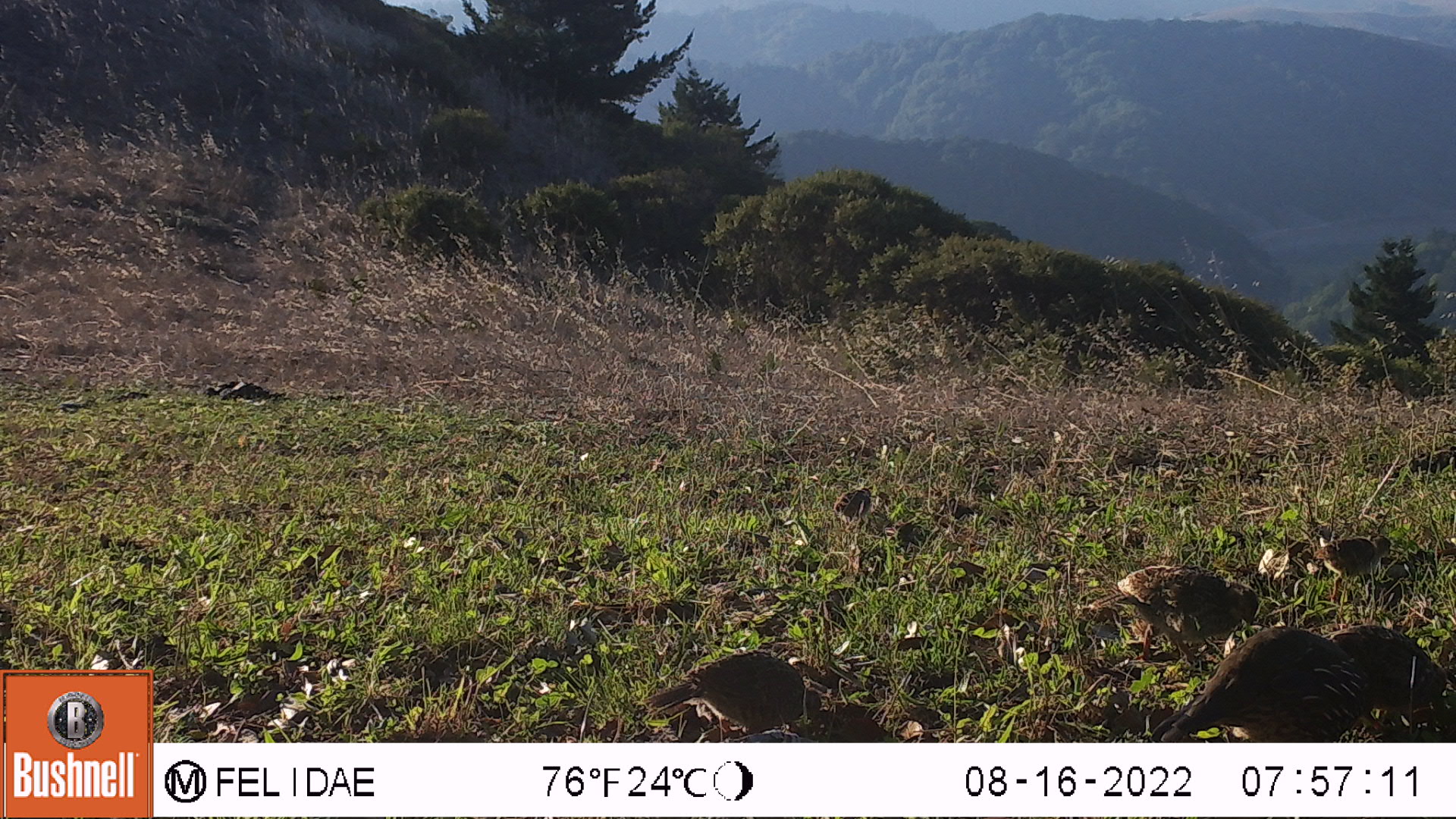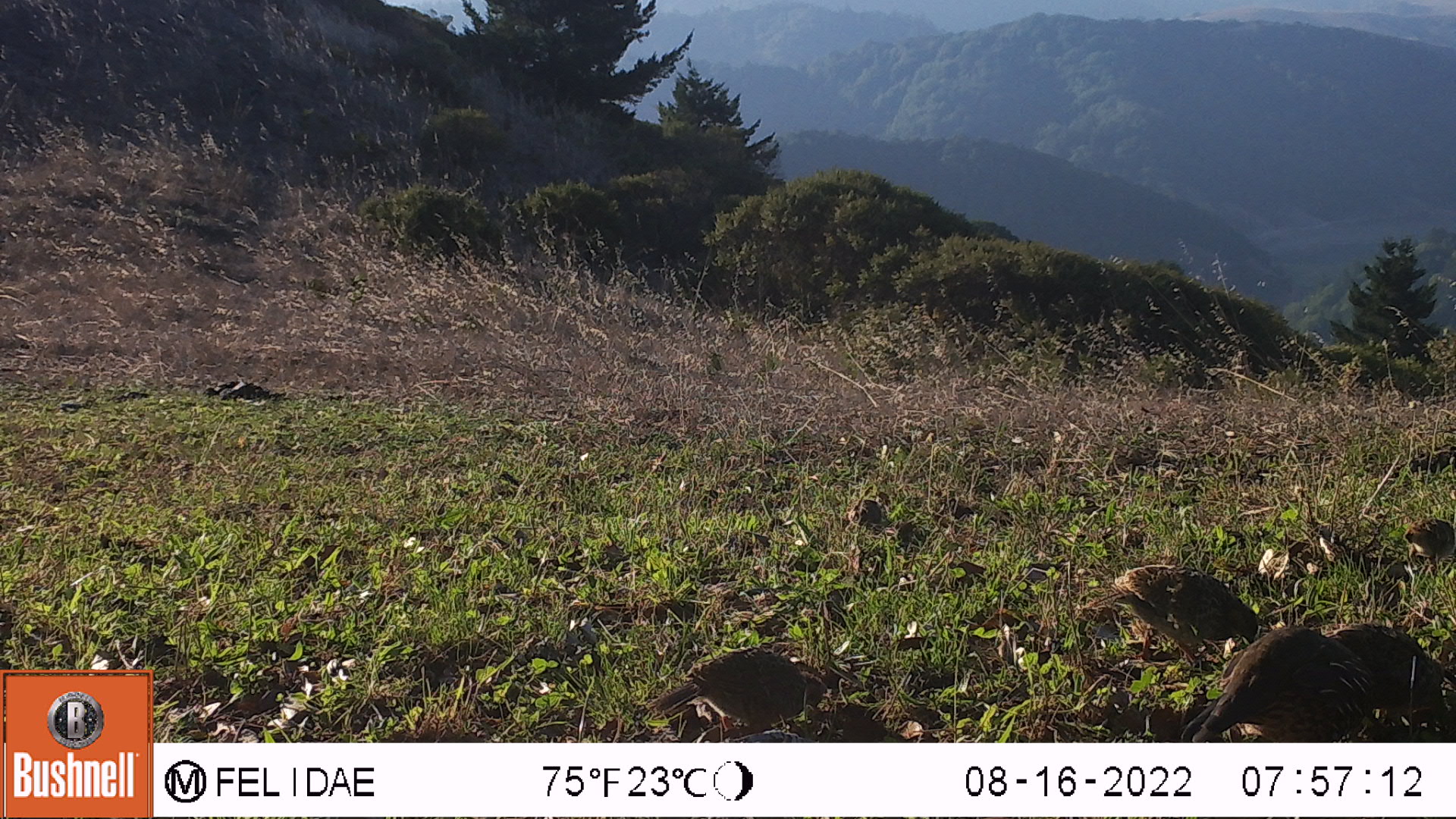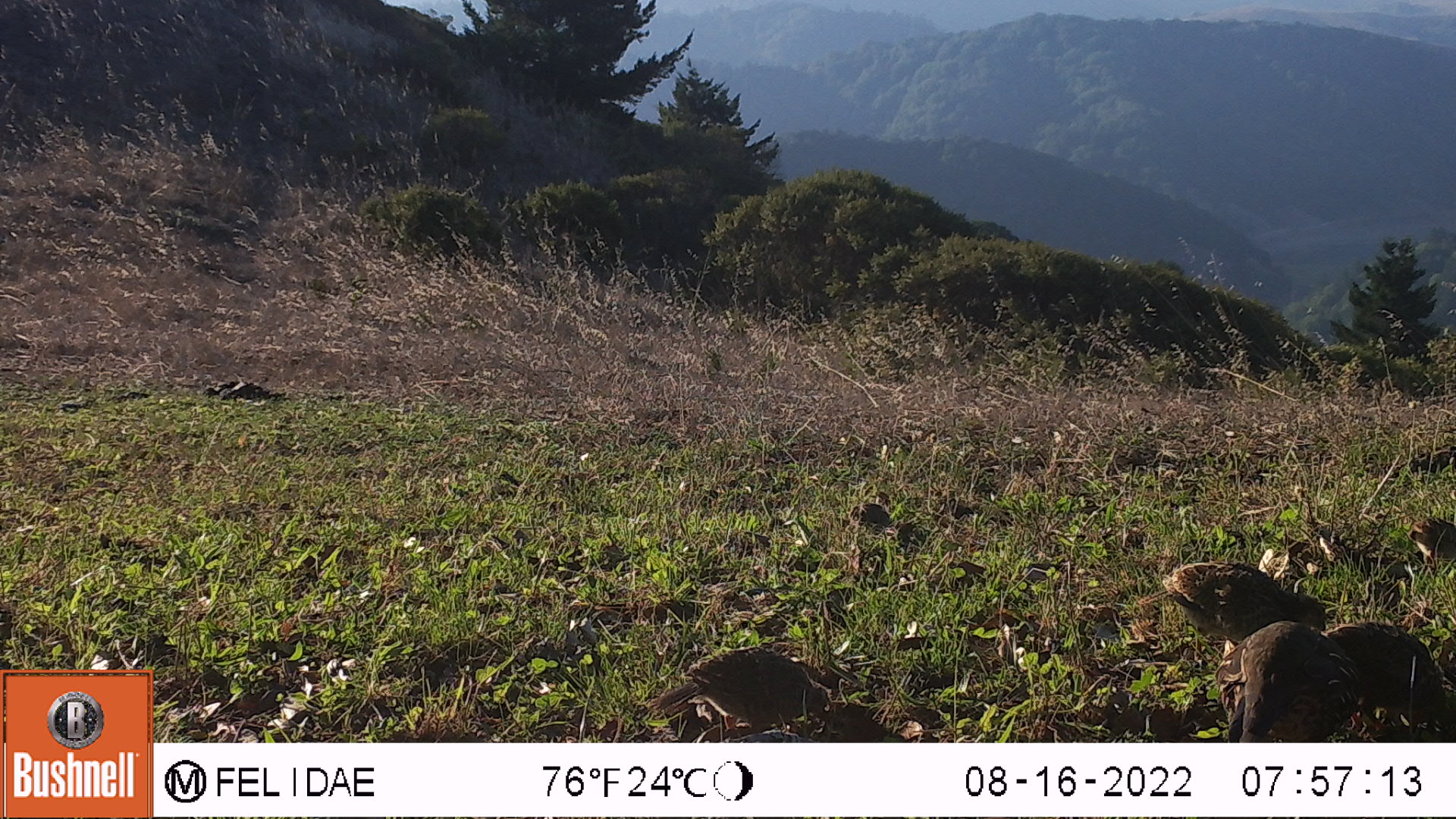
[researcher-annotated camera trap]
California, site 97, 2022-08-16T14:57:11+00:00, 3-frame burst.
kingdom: Animalia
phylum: Chordata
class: Aves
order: Galliformes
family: Odontophoridae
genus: Callipepla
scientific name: Callipepla californica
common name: california quail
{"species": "california quail (Callipepla californica)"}